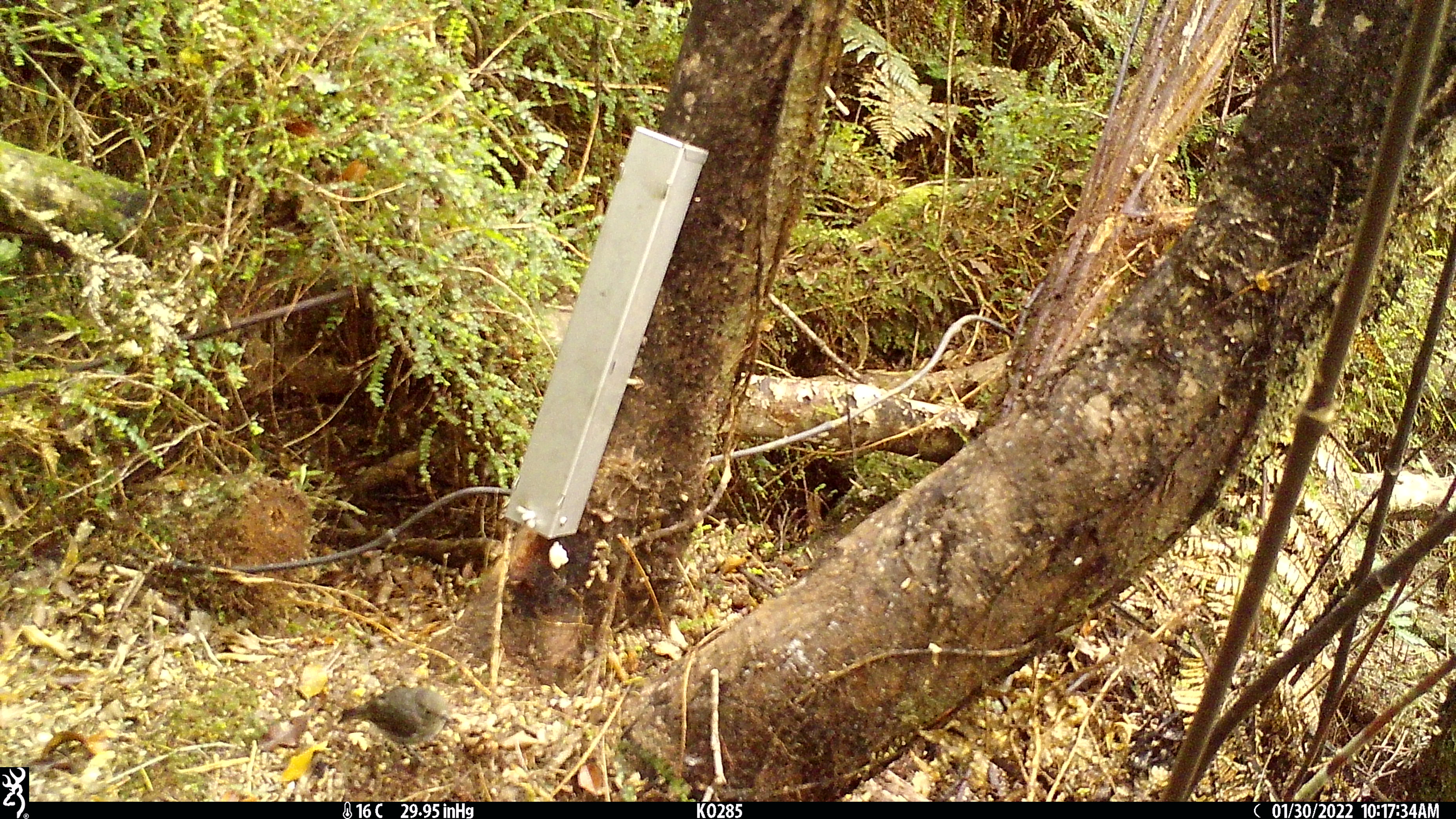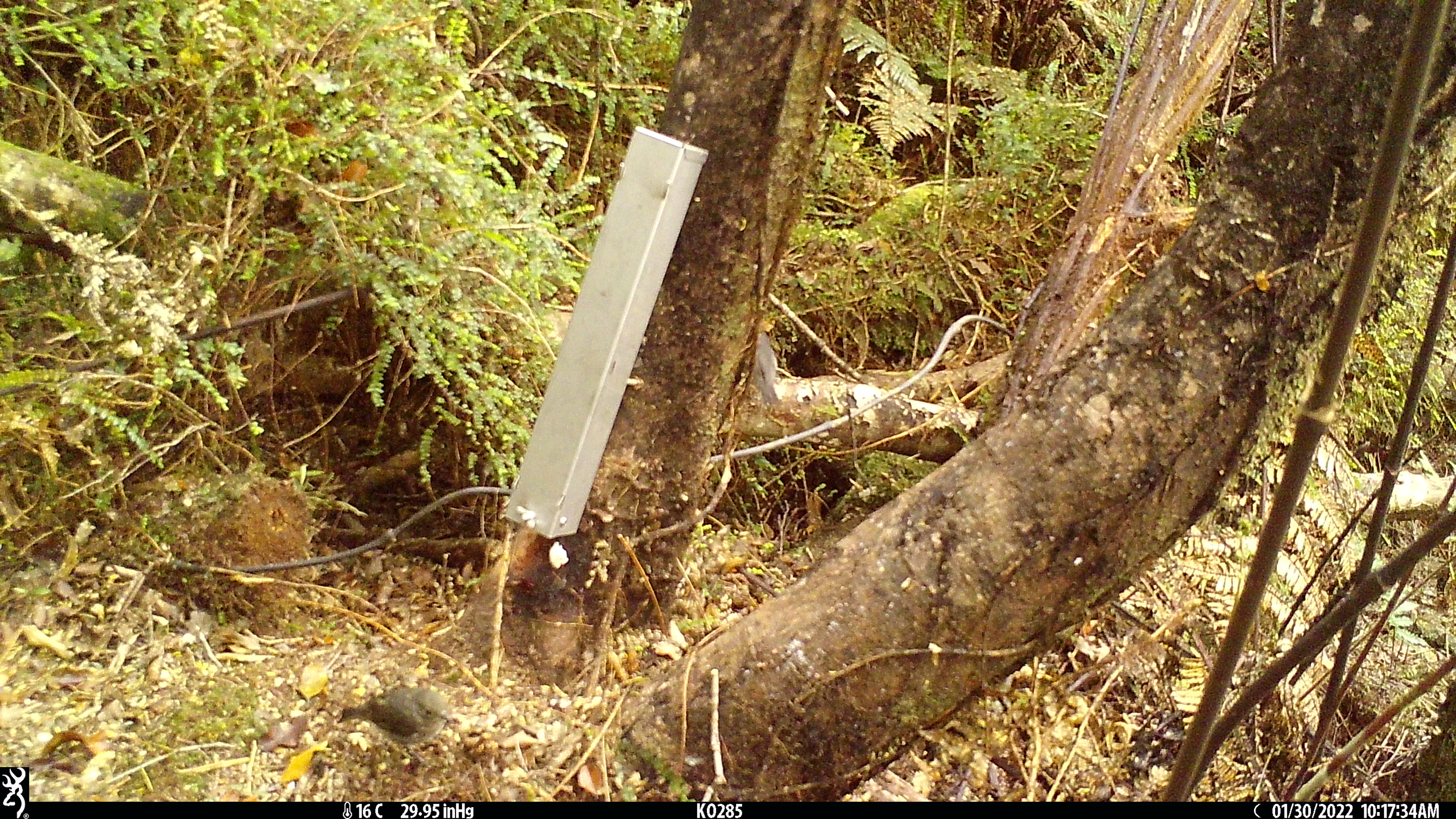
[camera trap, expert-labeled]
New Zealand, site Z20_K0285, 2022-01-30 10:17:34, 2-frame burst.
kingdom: Animalia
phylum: Chordata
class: Aves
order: Passeriformes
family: Petroicidae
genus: Petroica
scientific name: Petroica macrocephala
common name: tomtit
Tomtit (Petroica macrocephala).